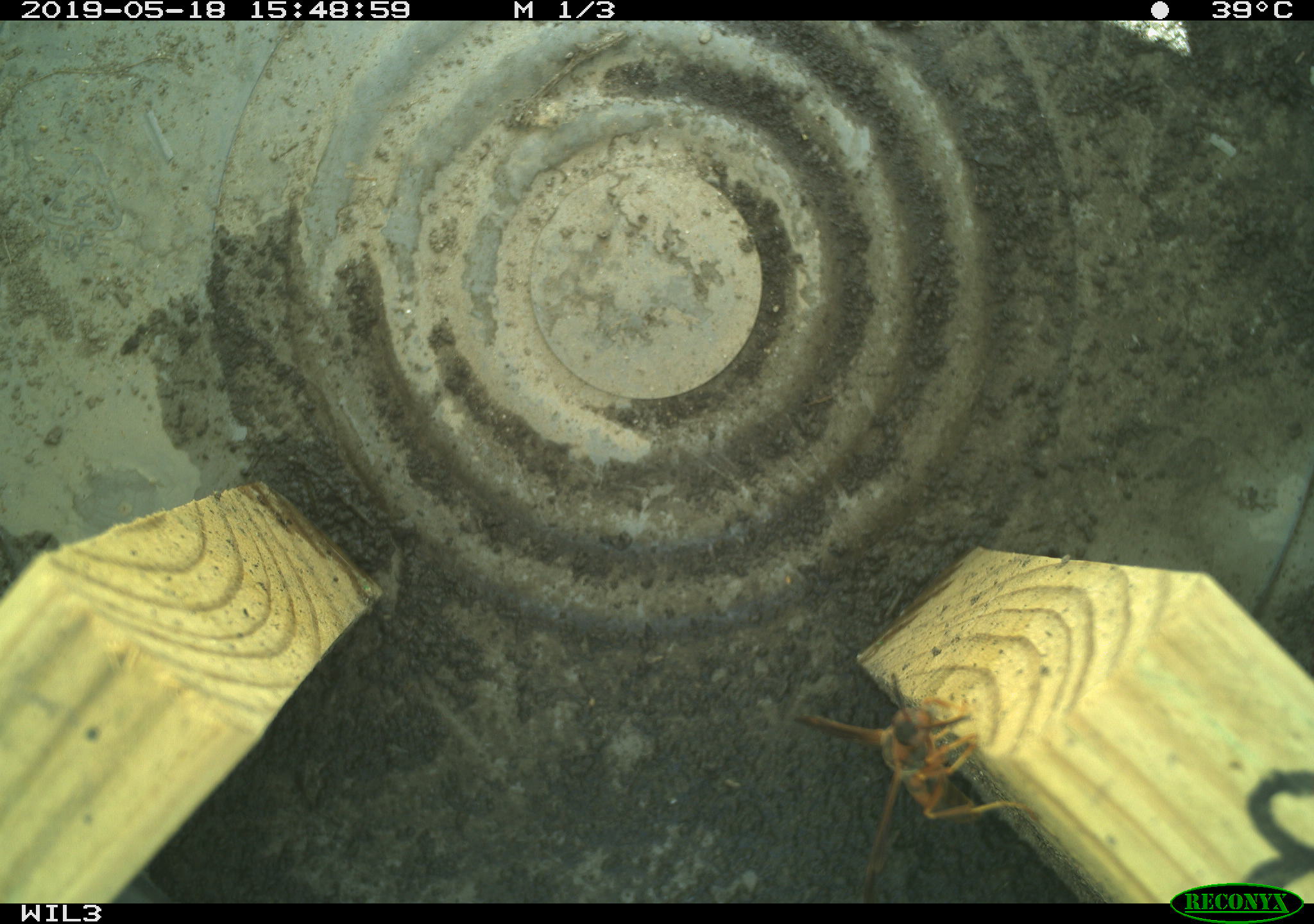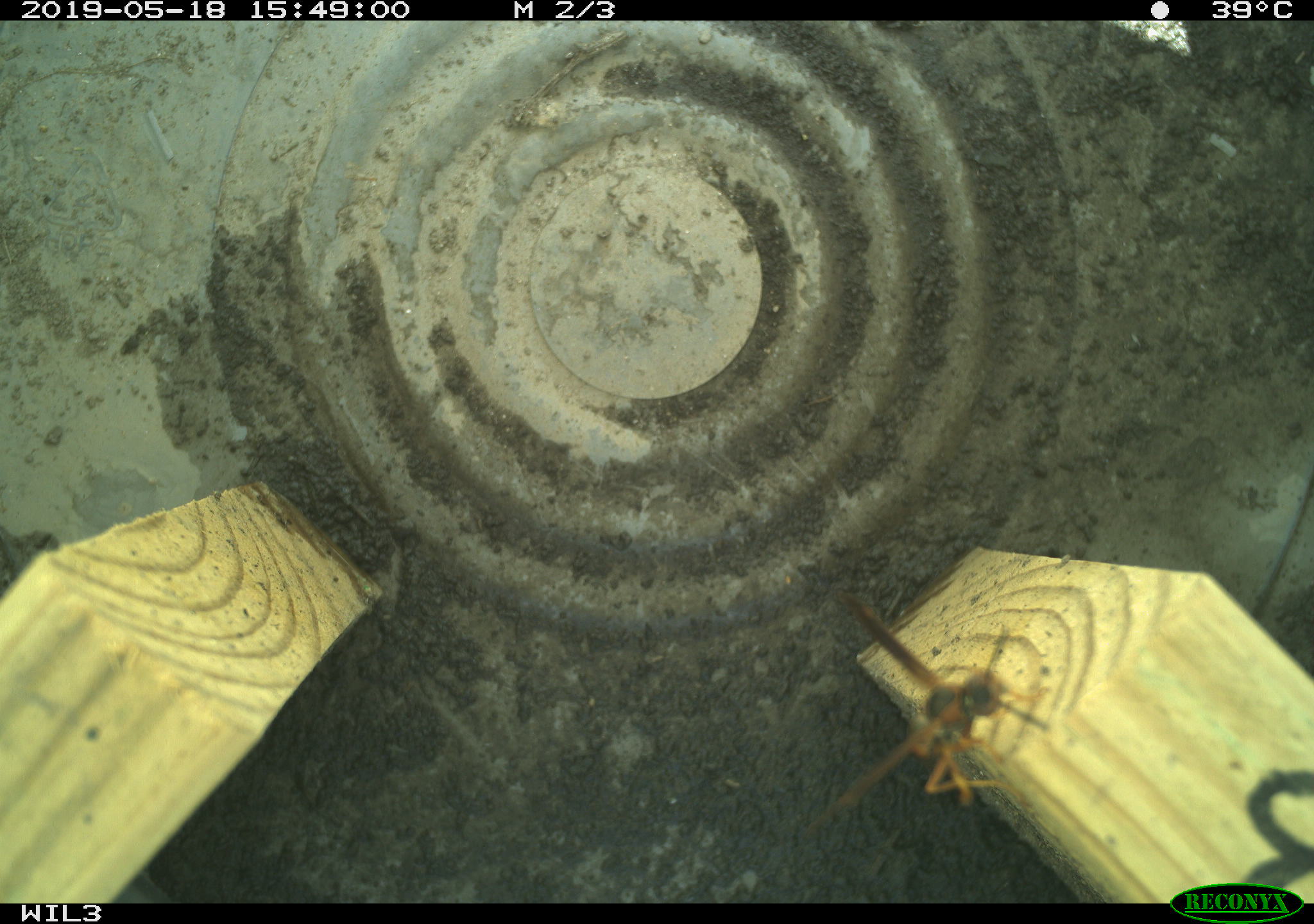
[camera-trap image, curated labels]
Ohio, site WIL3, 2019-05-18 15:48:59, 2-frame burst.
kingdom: Animalia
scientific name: Animalia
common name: animal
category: invertebrate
Invertebrate (animal) (Animalia).